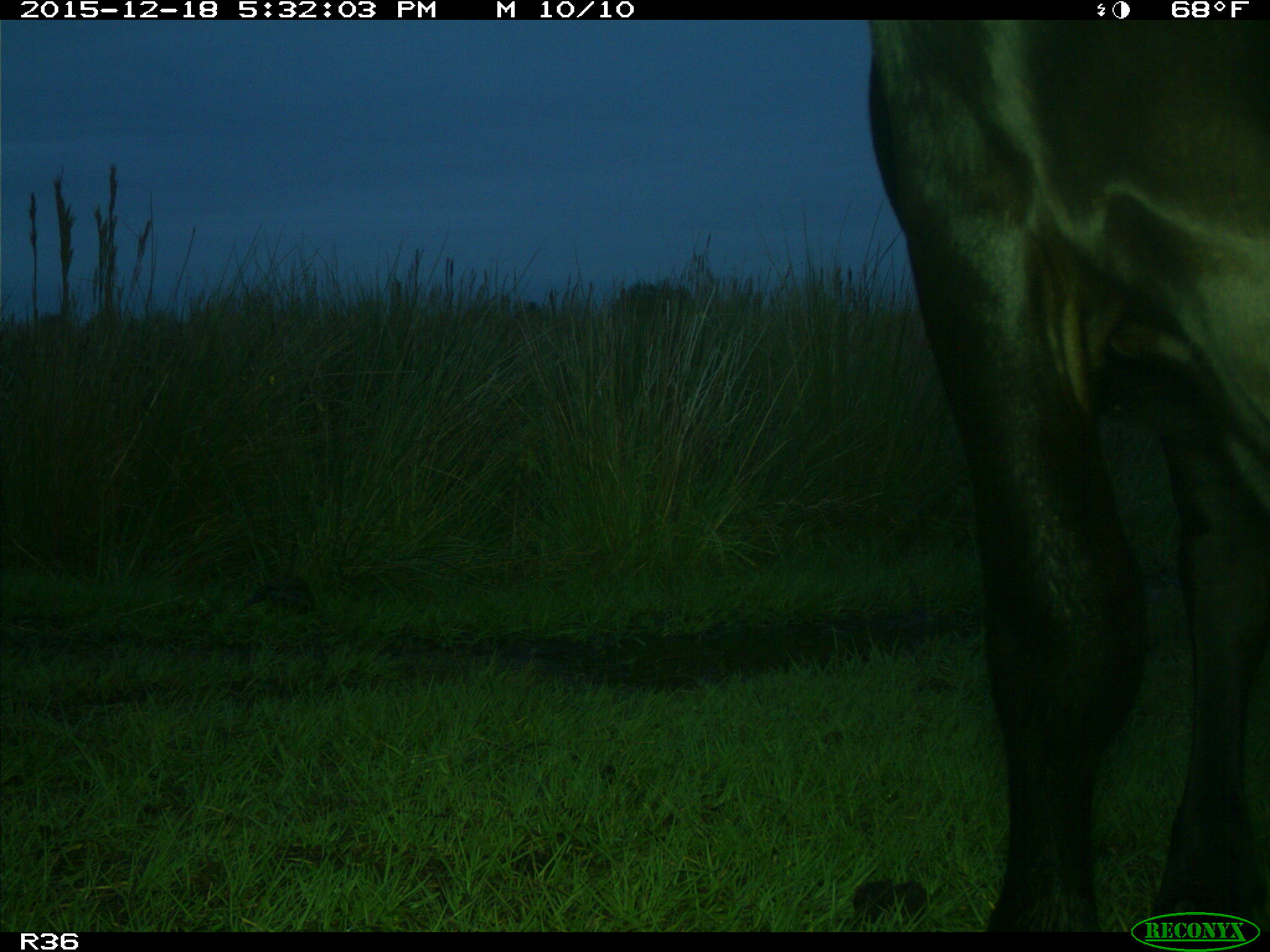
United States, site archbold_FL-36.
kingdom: Animalia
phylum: Chordata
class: Mammalia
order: Artiodactyla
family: Bovidae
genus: Bos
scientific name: Bos taurus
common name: domestic cow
Bos taurus (domestic cow).